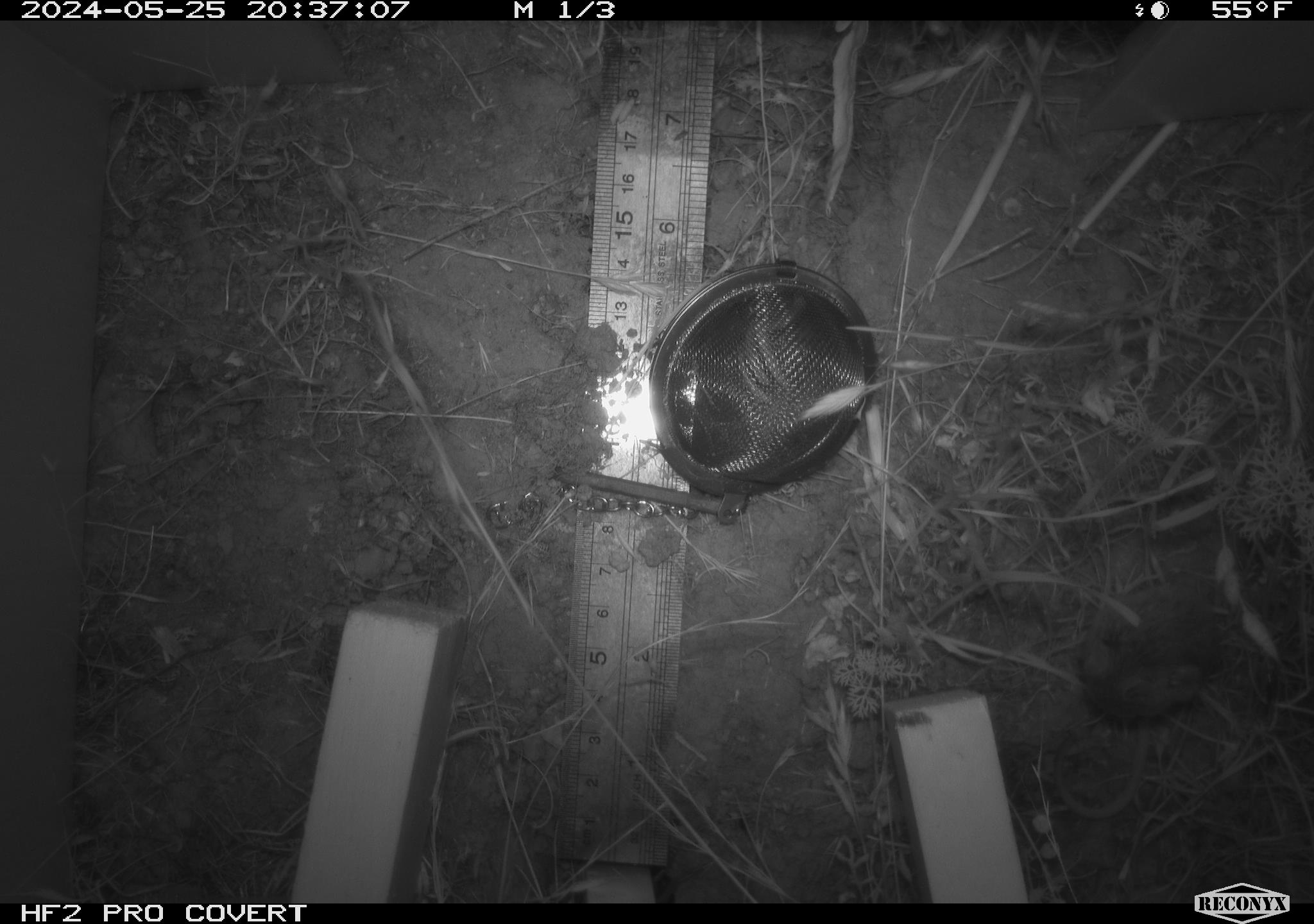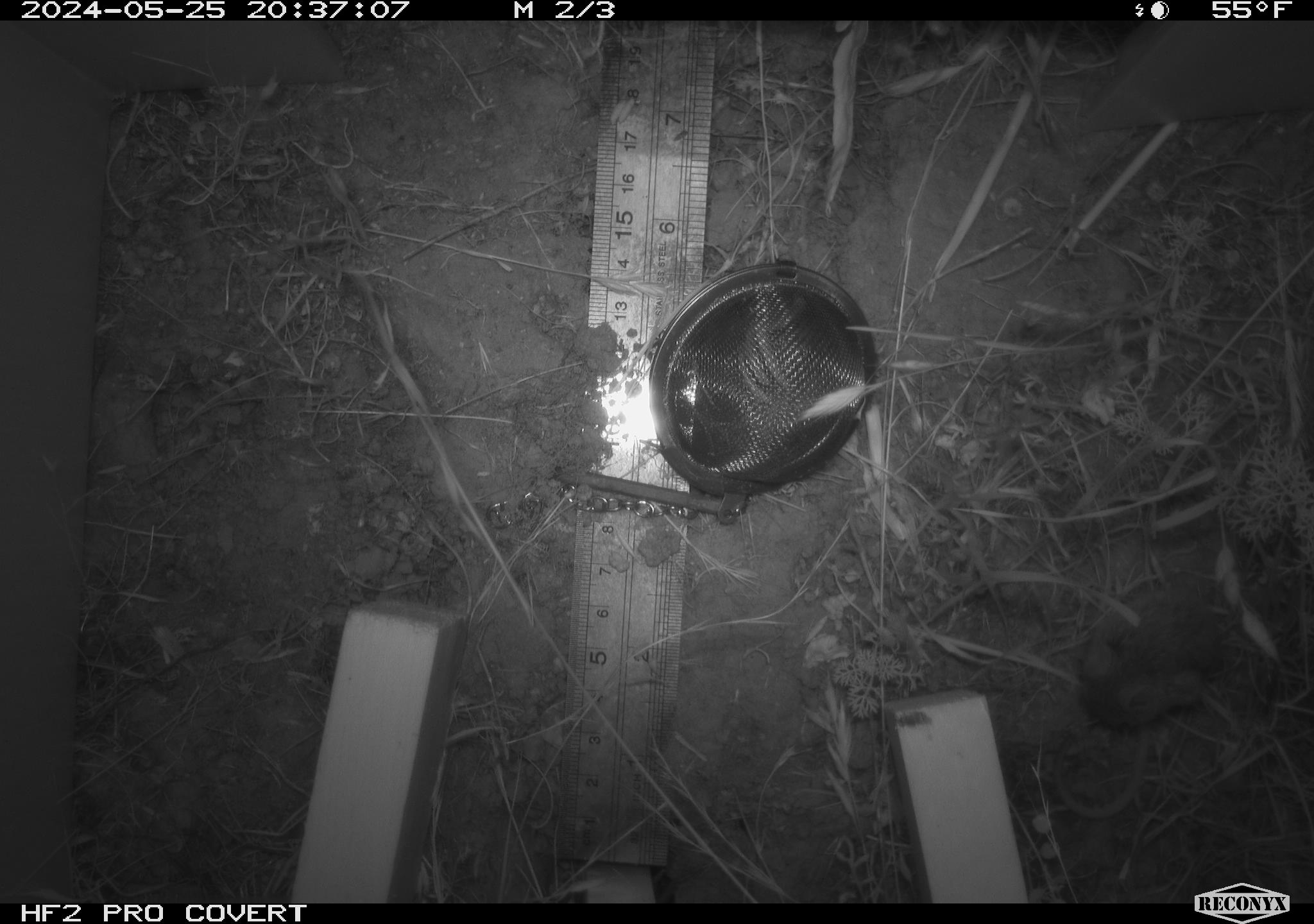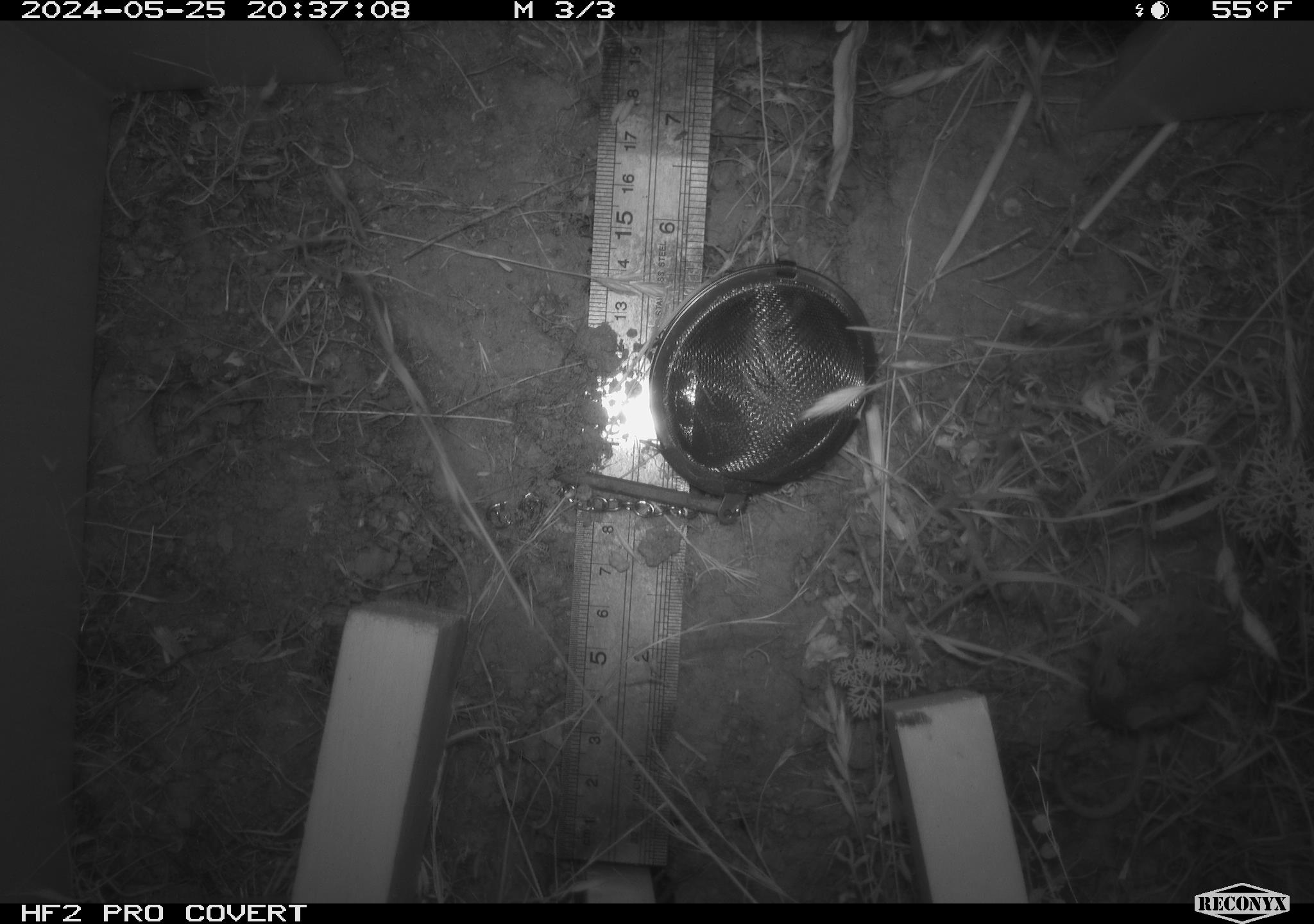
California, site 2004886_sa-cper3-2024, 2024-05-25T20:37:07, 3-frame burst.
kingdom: Animalia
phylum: Chordata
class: Mammalia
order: Rodentia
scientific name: Rodentia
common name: rodent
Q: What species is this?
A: Rodent (Rodentia).